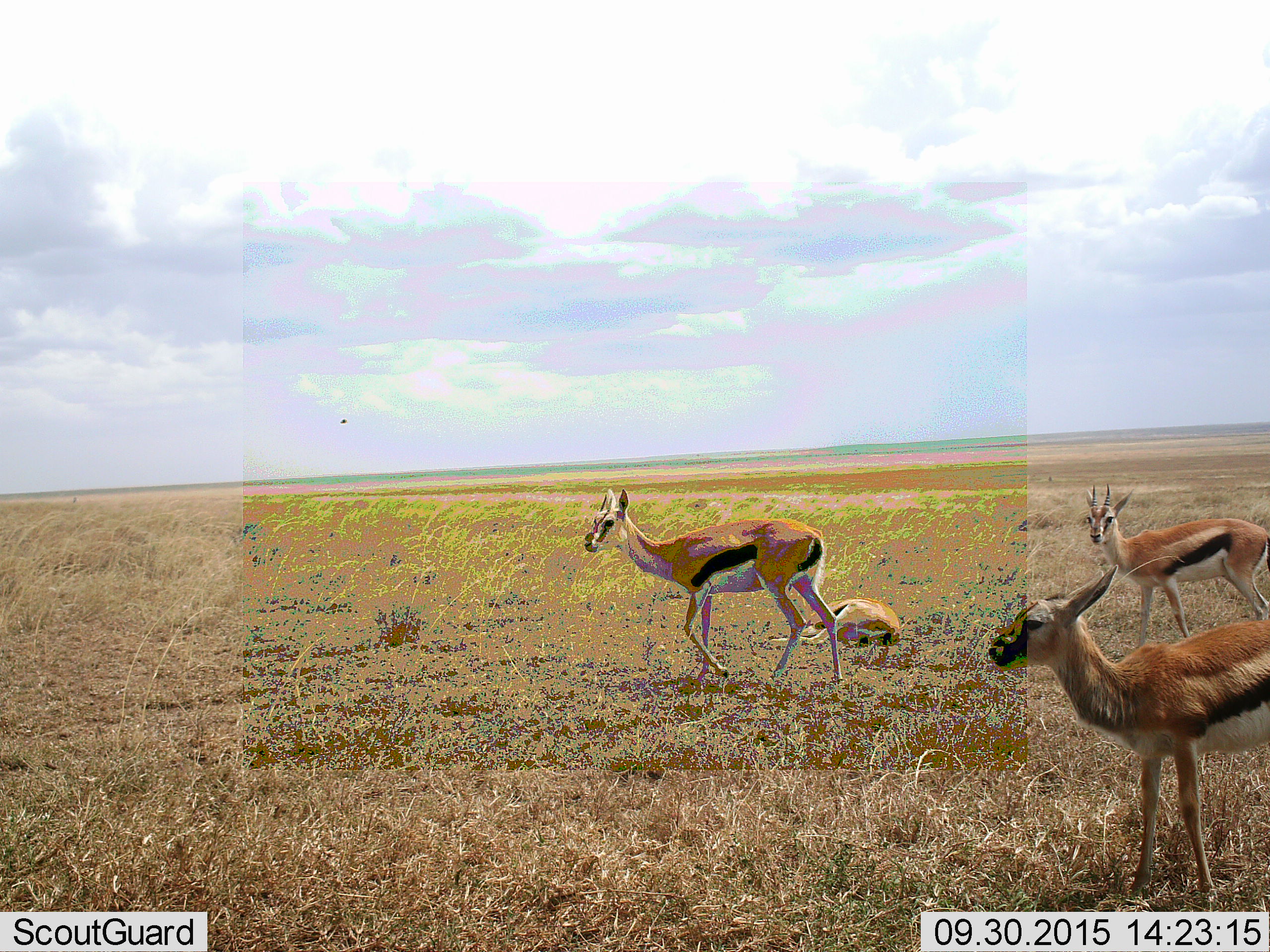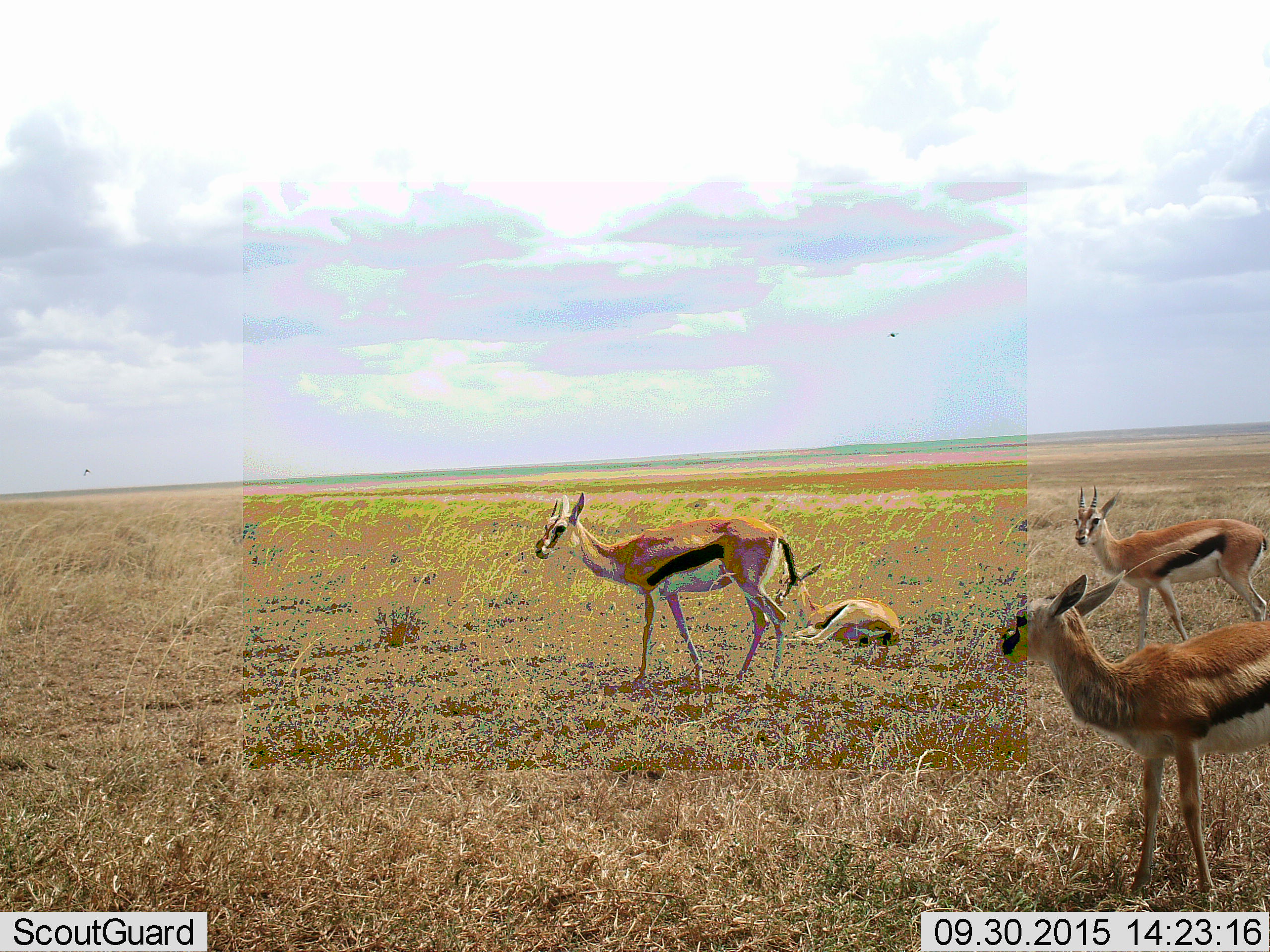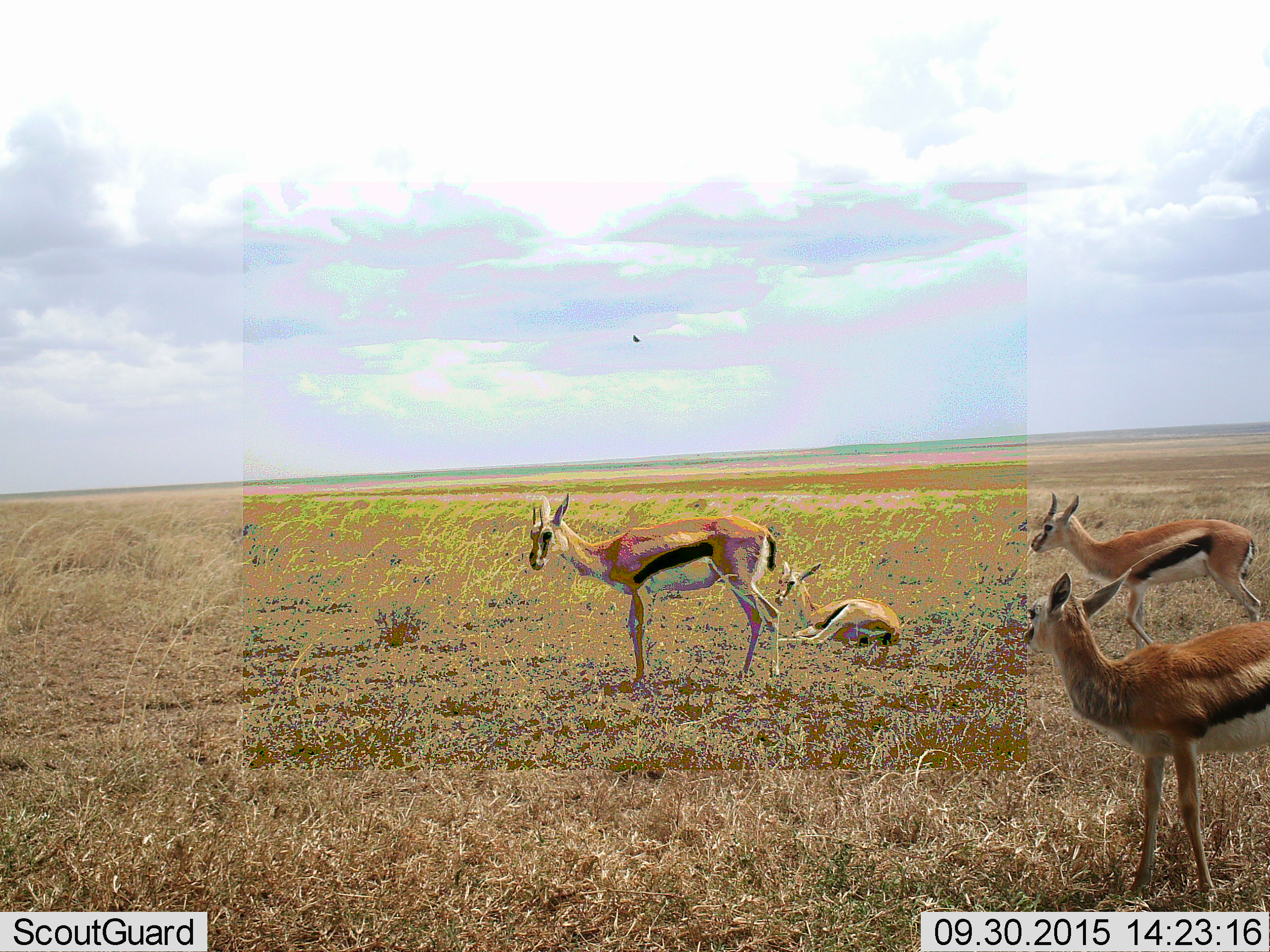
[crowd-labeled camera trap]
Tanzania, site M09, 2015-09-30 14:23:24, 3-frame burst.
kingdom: Animalia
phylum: Chordata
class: Mammalia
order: Artiodactyla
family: Bovidae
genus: Eudorcas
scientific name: Eudorcas thomsonii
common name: thomson's gazelle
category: gazellethomsons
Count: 4.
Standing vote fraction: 67%.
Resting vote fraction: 67%.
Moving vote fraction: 56%.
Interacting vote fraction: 0%.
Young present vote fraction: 22%.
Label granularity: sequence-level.